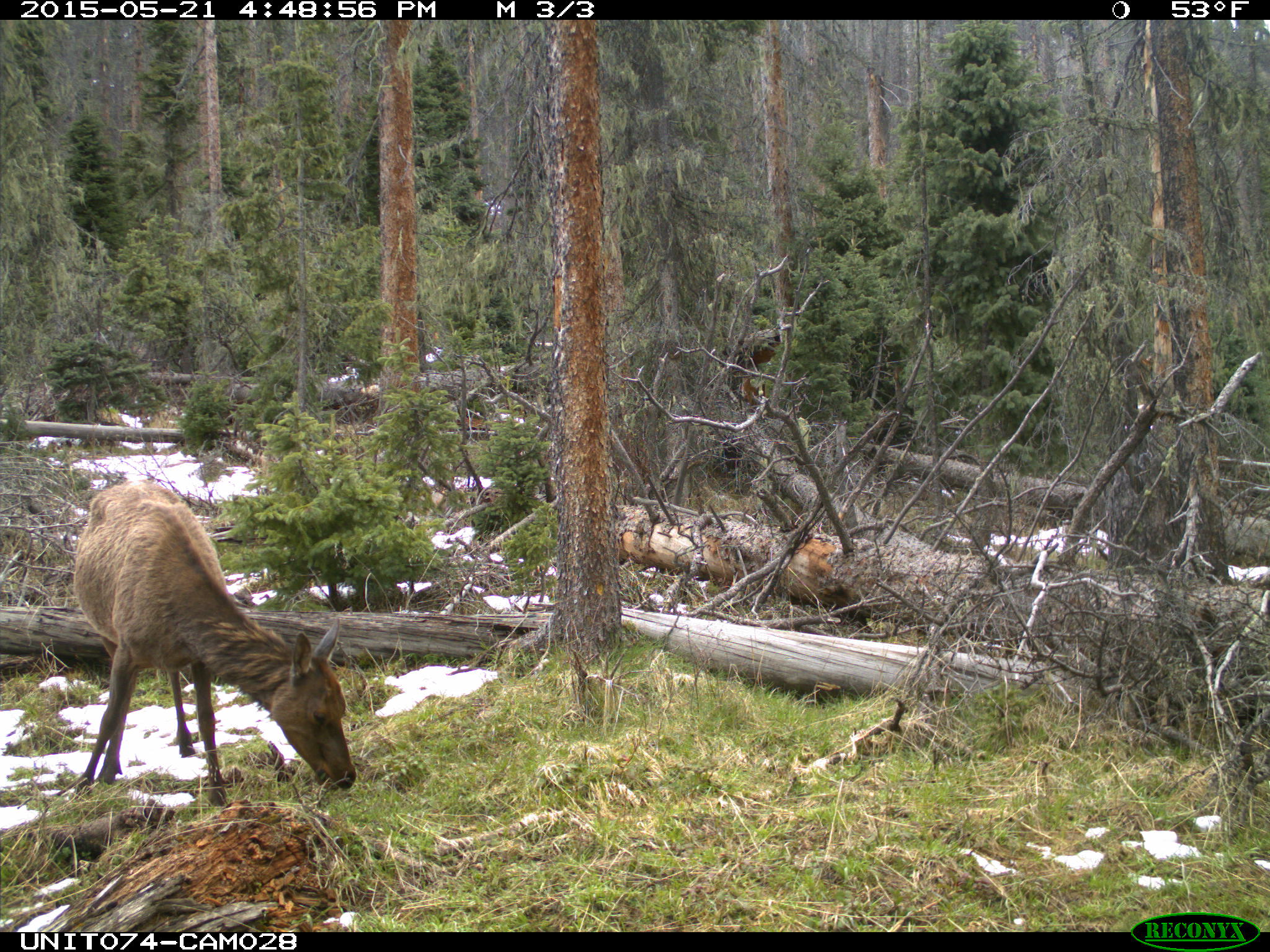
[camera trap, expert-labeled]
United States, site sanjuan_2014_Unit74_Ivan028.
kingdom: Animalia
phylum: Chordata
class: Mammalia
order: Artiodactyla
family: Cervidae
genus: Cervus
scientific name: Cervus elaphus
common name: red deer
Cervus elaphus (red deer).